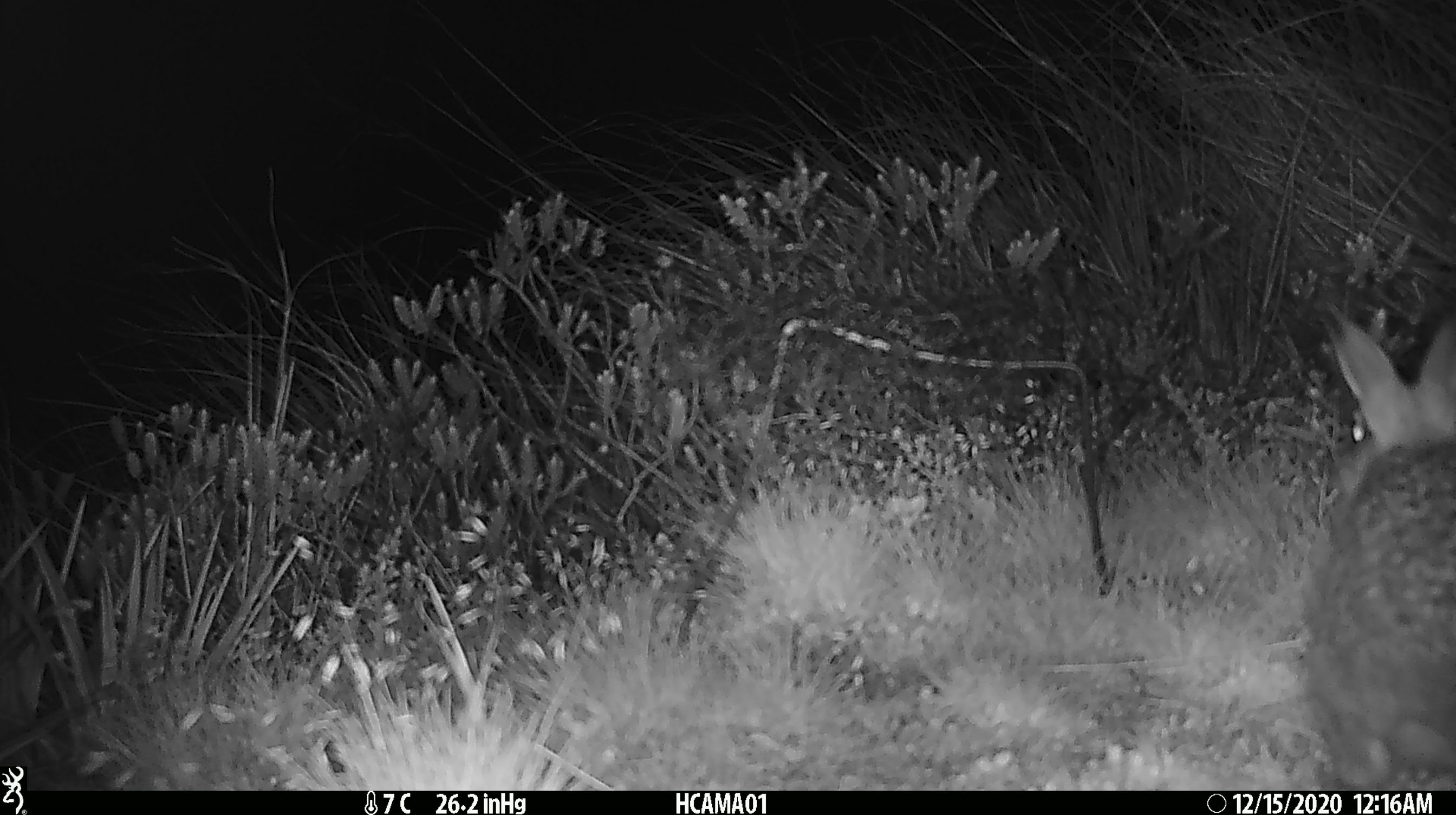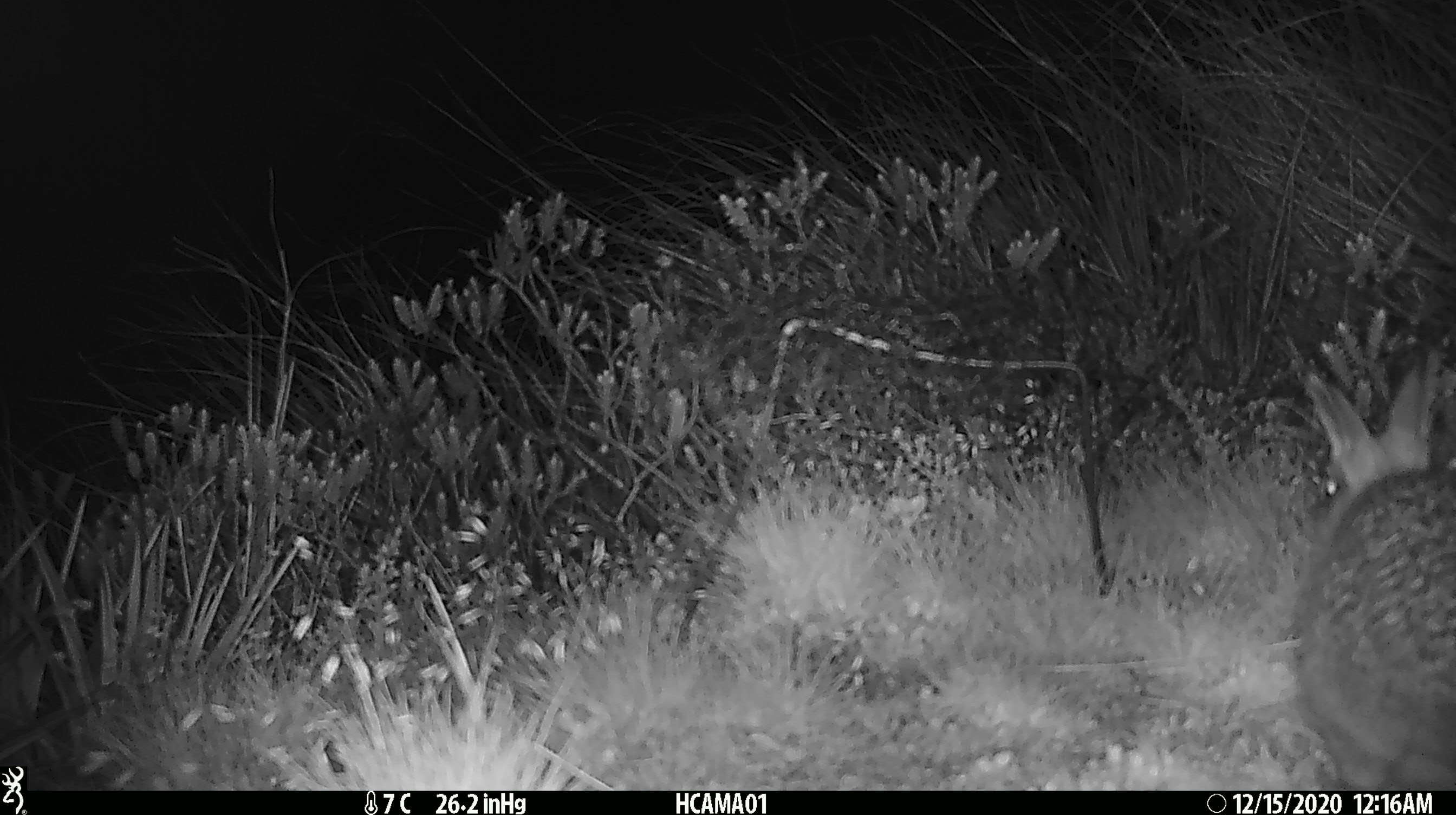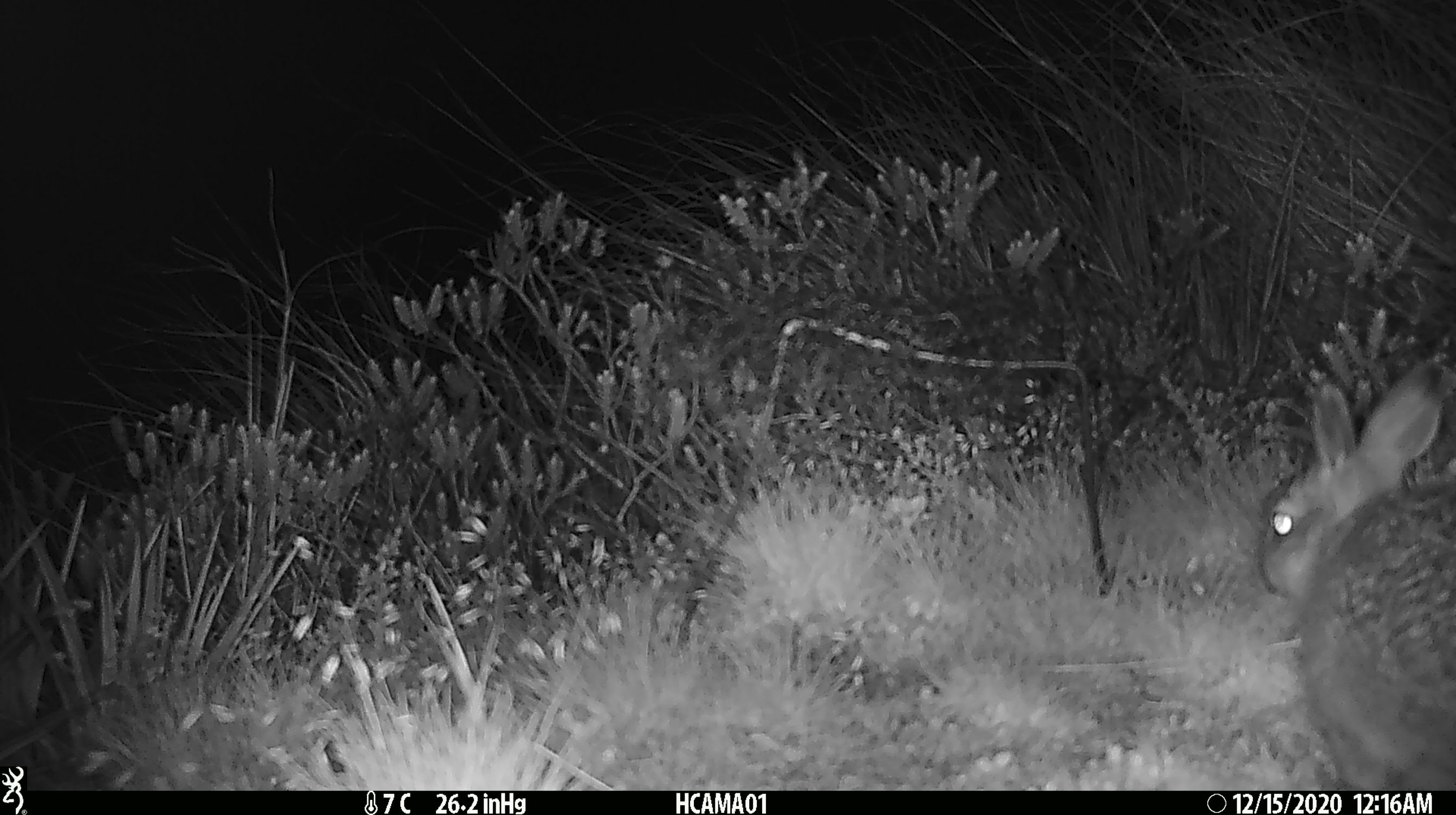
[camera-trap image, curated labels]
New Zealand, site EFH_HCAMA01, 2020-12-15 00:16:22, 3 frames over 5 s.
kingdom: Animalia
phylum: Chordata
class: Mammalia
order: Lagomorpha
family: Leporidae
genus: Oryctolagus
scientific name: Oryctolagus cuniculus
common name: european rabbit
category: rabbit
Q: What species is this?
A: Rabbit (european rabbit) (Oryctolagus cuniculus).